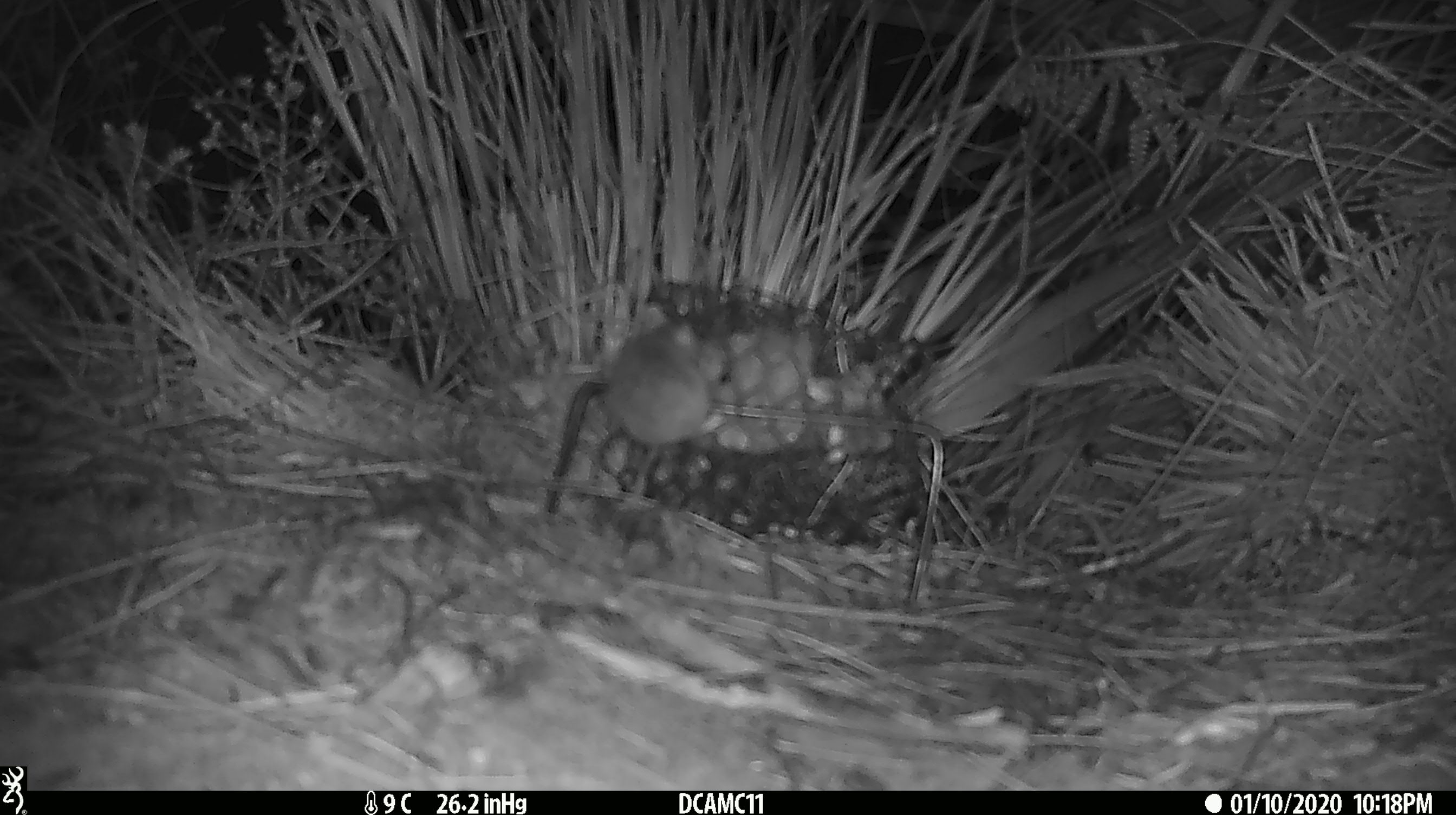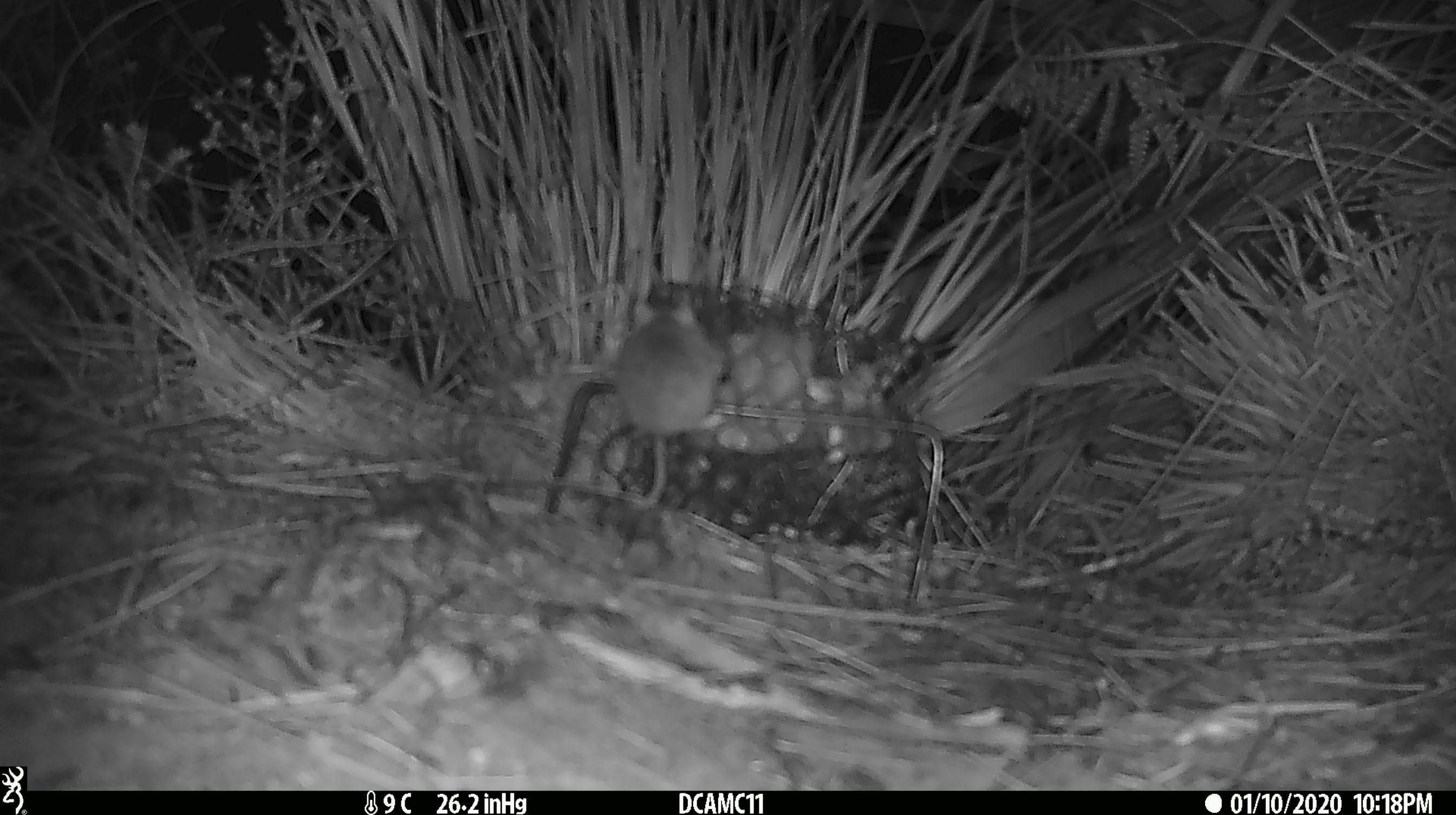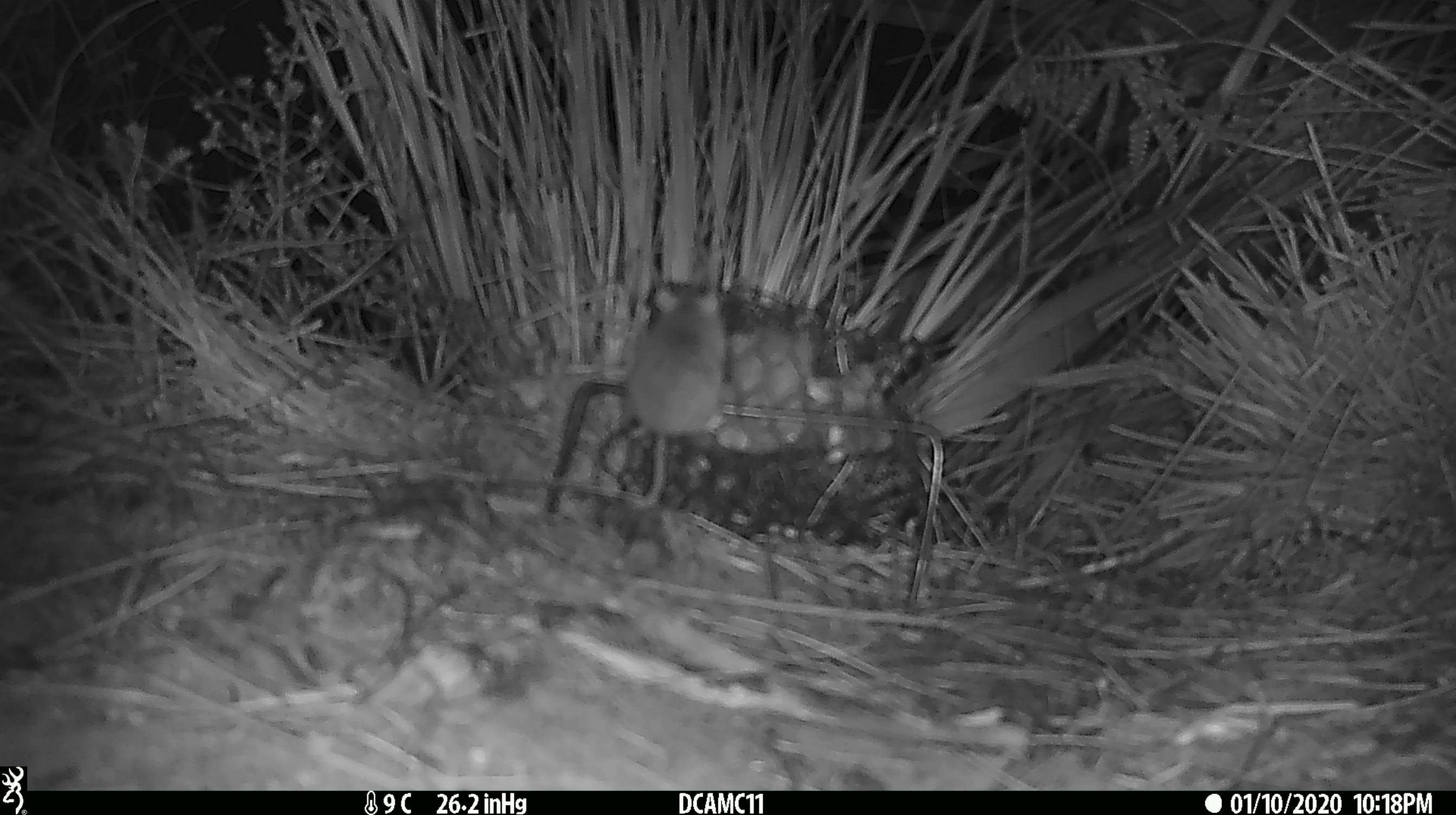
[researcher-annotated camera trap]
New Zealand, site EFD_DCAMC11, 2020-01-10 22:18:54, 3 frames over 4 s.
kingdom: Animalia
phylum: Chordata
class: Mammalia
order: Rodentia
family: Muridae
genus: Mus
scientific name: Mus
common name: mouse